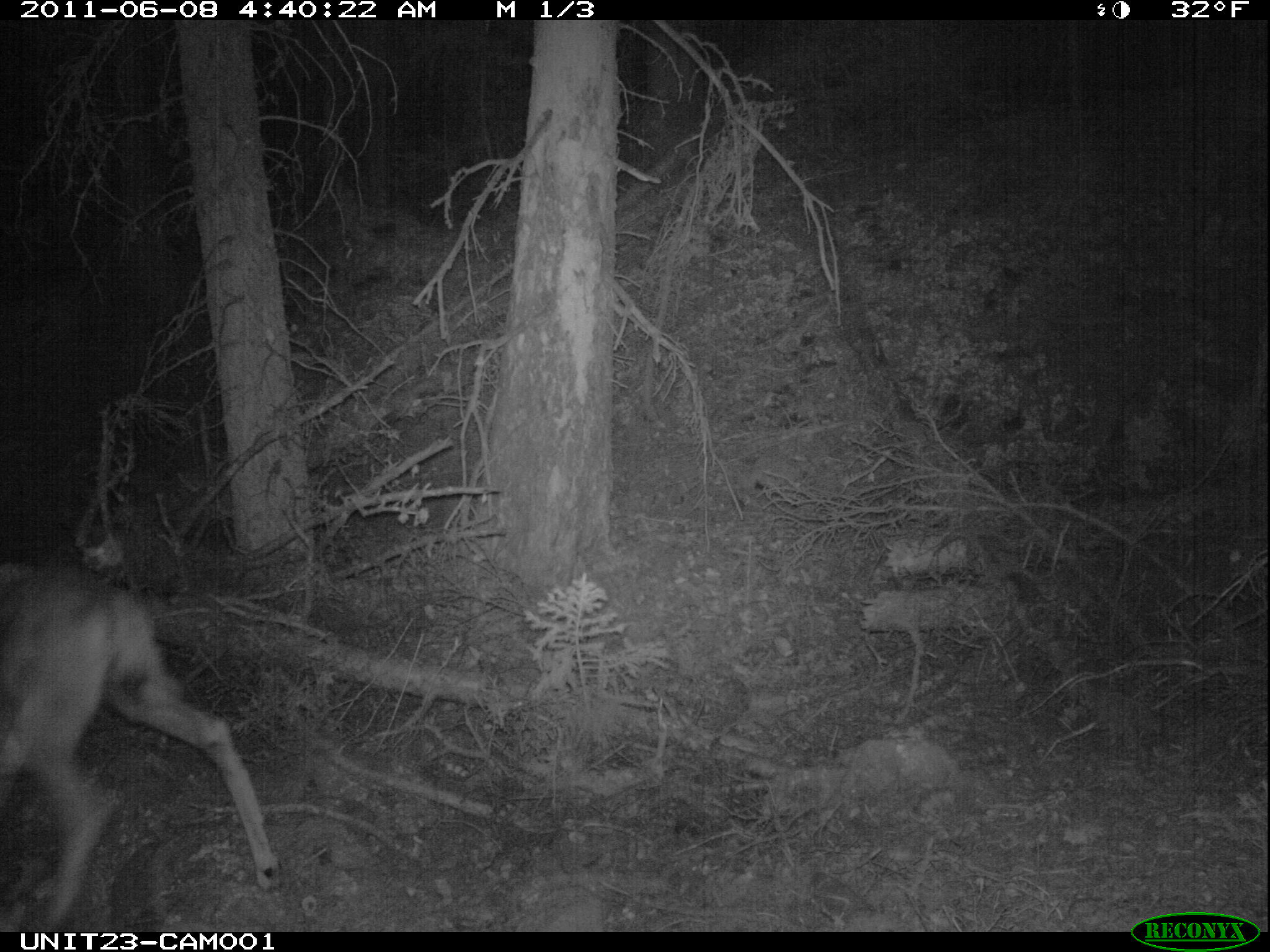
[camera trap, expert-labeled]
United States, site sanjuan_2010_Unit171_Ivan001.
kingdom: Animalia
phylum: Chordata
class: Mammalia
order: Artiodactyla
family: Cervidae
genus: Odocoileus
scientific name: Odocoileus hemionus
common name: mule deer